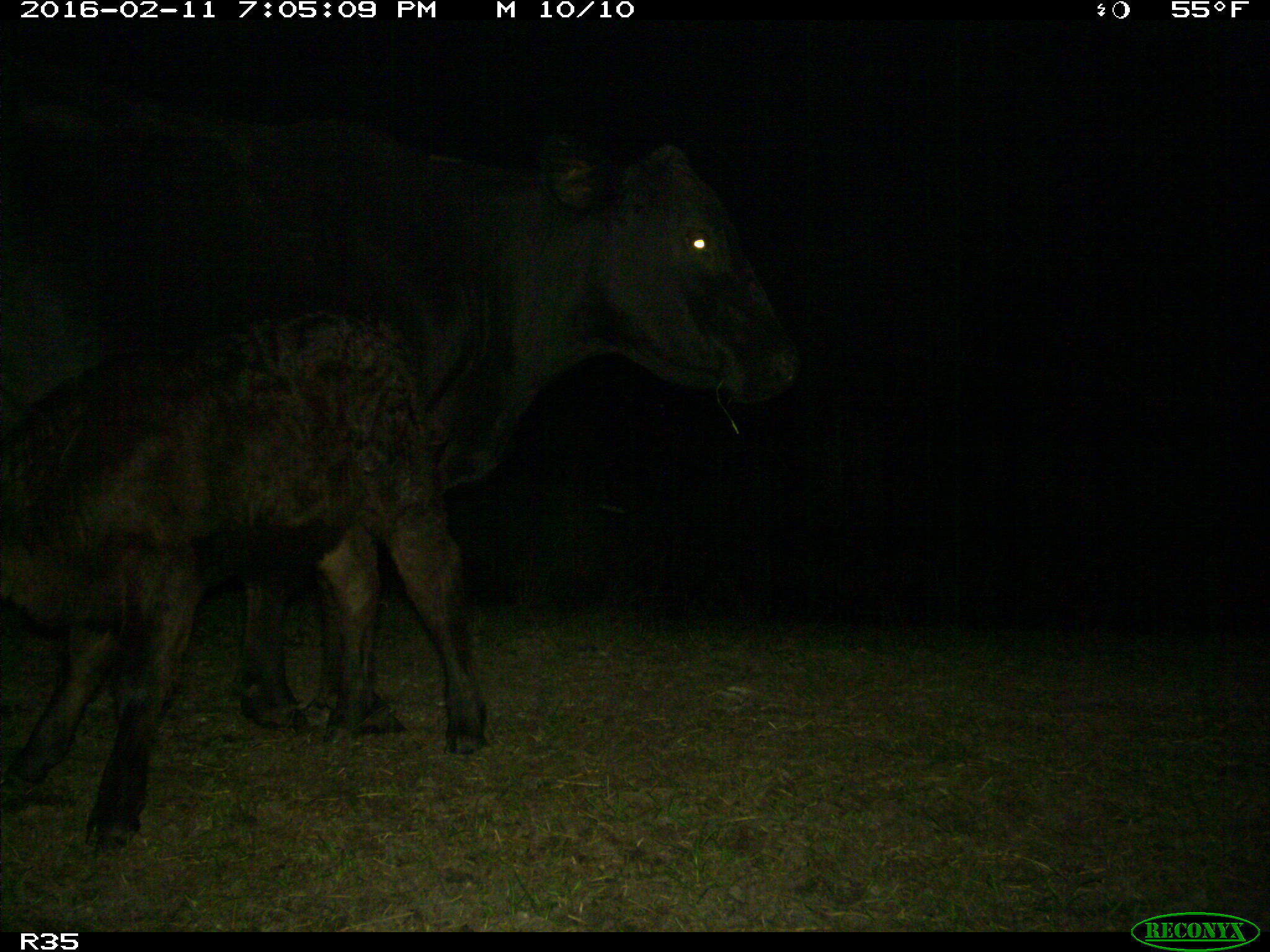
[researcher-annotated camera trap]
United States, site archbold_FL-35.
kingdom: Animalia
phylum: Chordata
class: Mammalia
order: Artiodactyla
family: Bovidae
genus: Bos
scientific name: Bos taurus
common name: domestic cow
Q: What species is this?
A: Bos taurus (domestic cow).